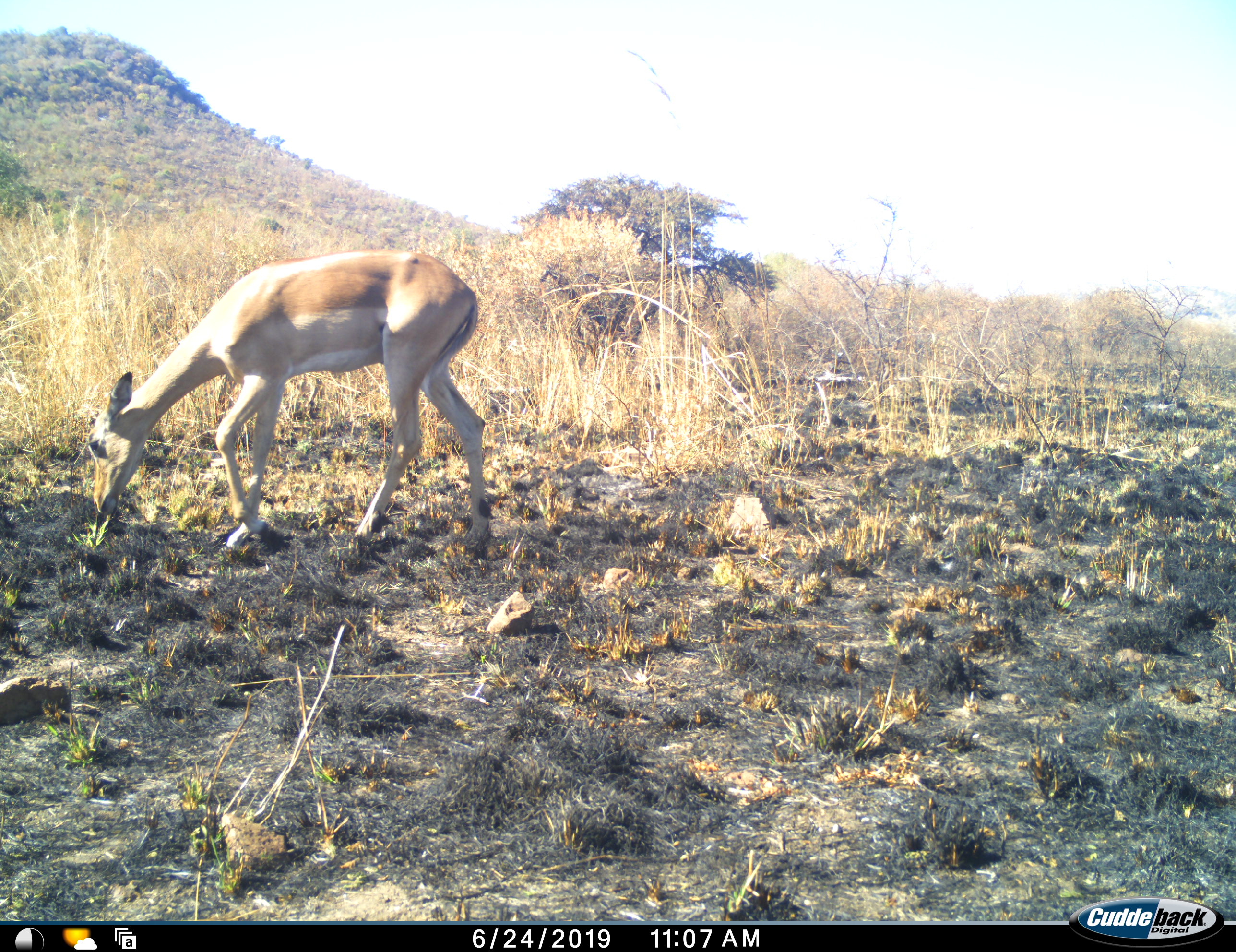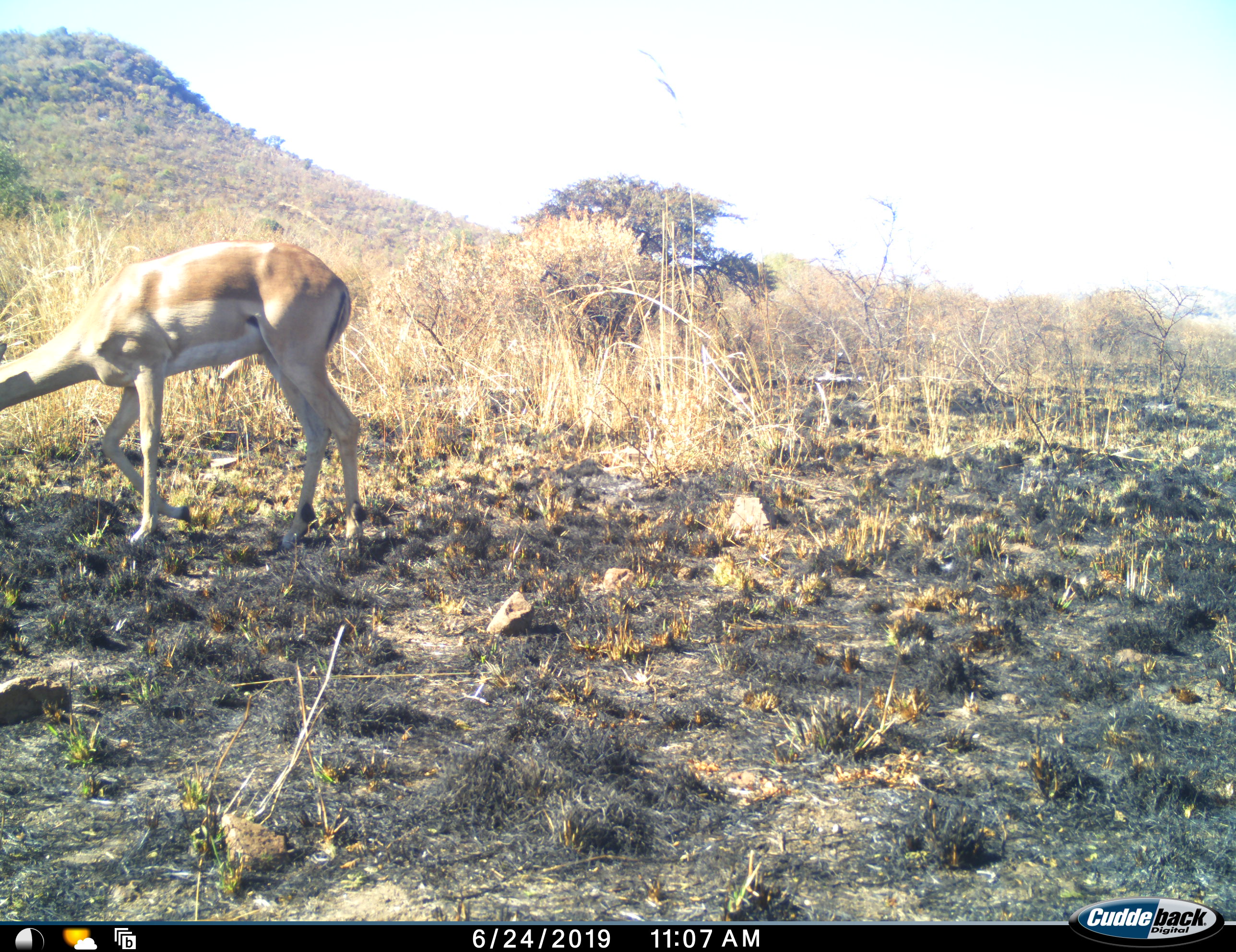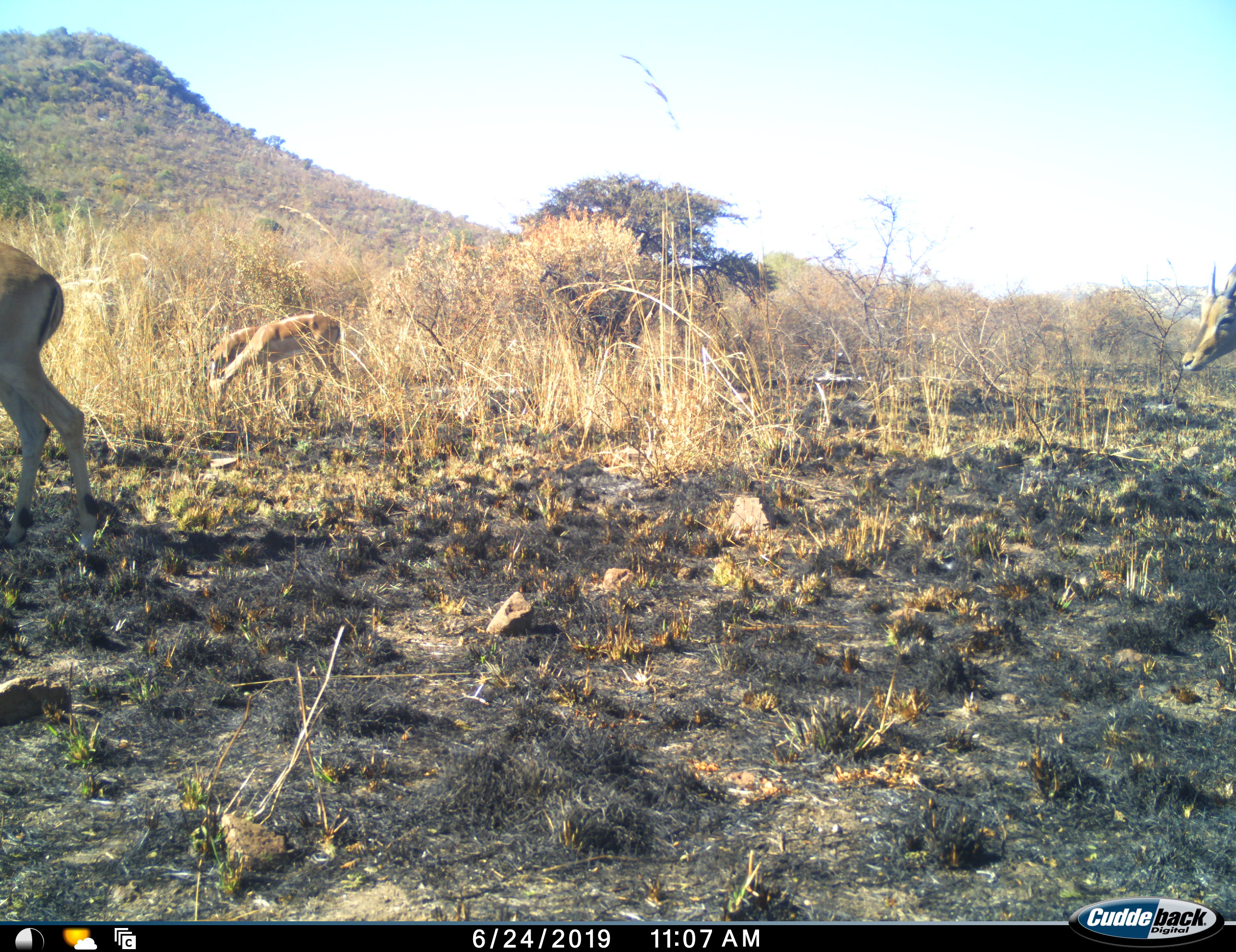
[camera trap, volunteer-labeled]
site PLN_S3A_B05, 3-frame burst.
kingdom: Animalia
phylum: Chordata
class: Mammalia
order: Artiodactyla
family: Bovidae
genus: Aepyceros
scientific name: Aepyceros melampus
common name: impala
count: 2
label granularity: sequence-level